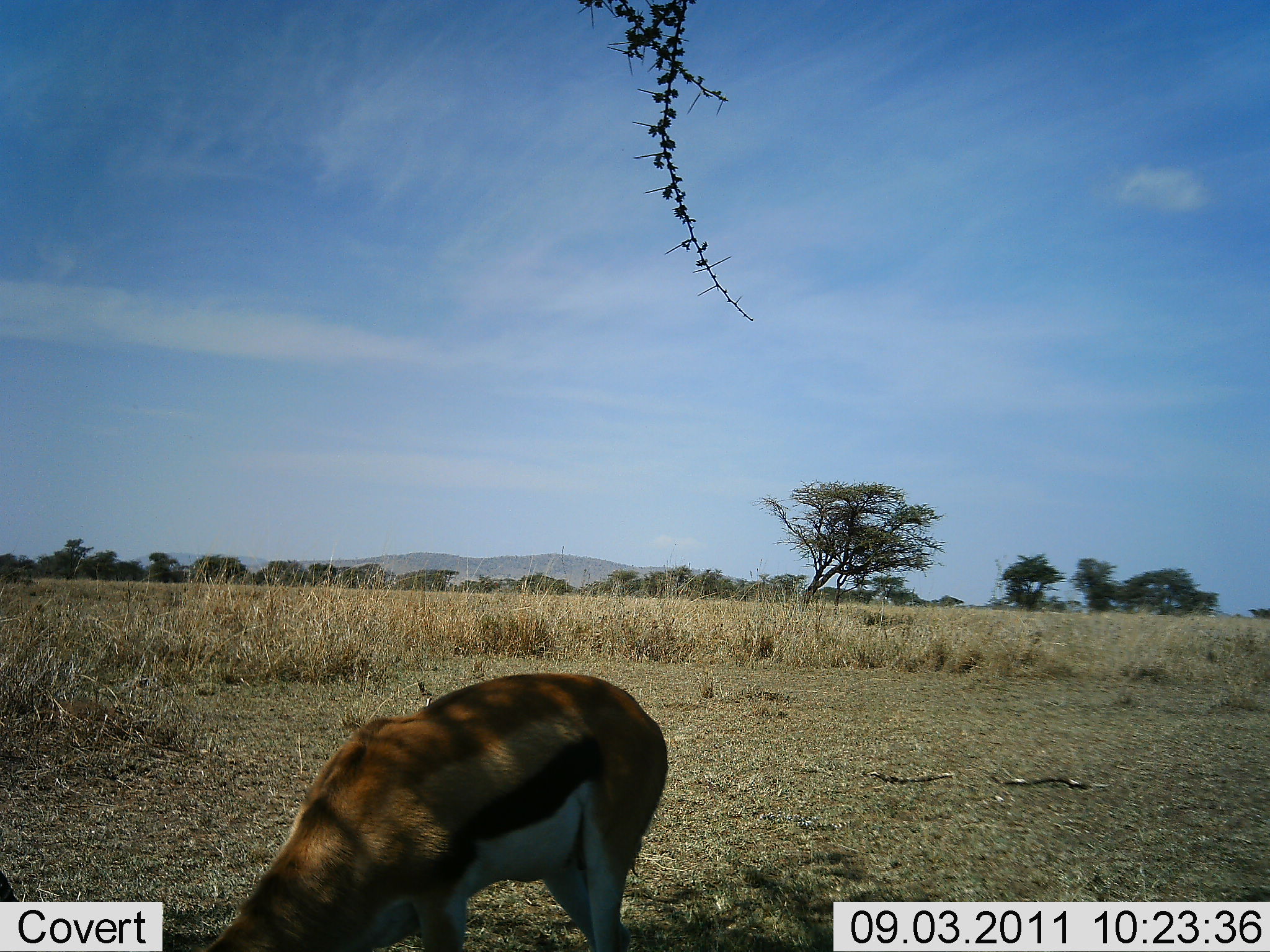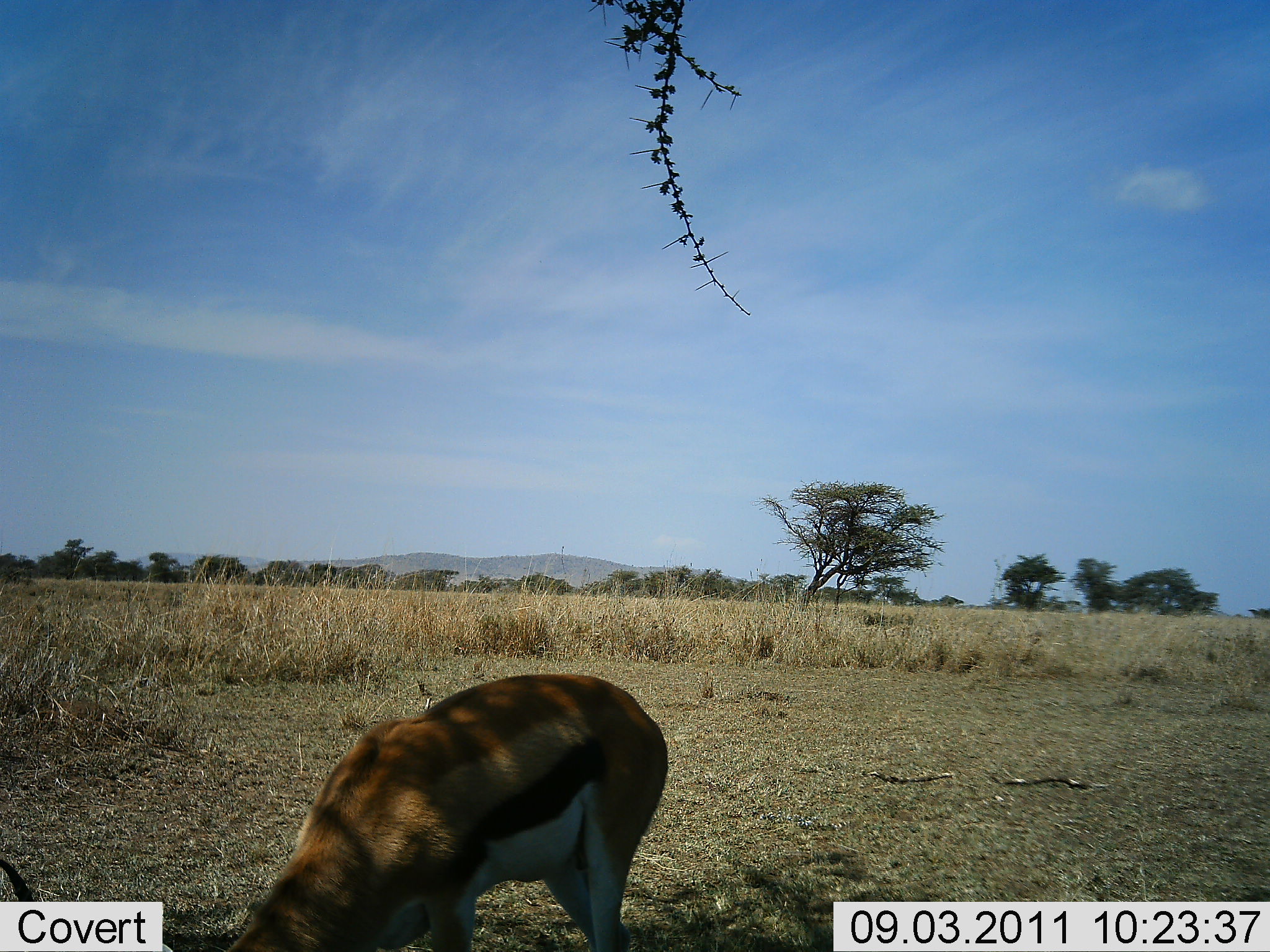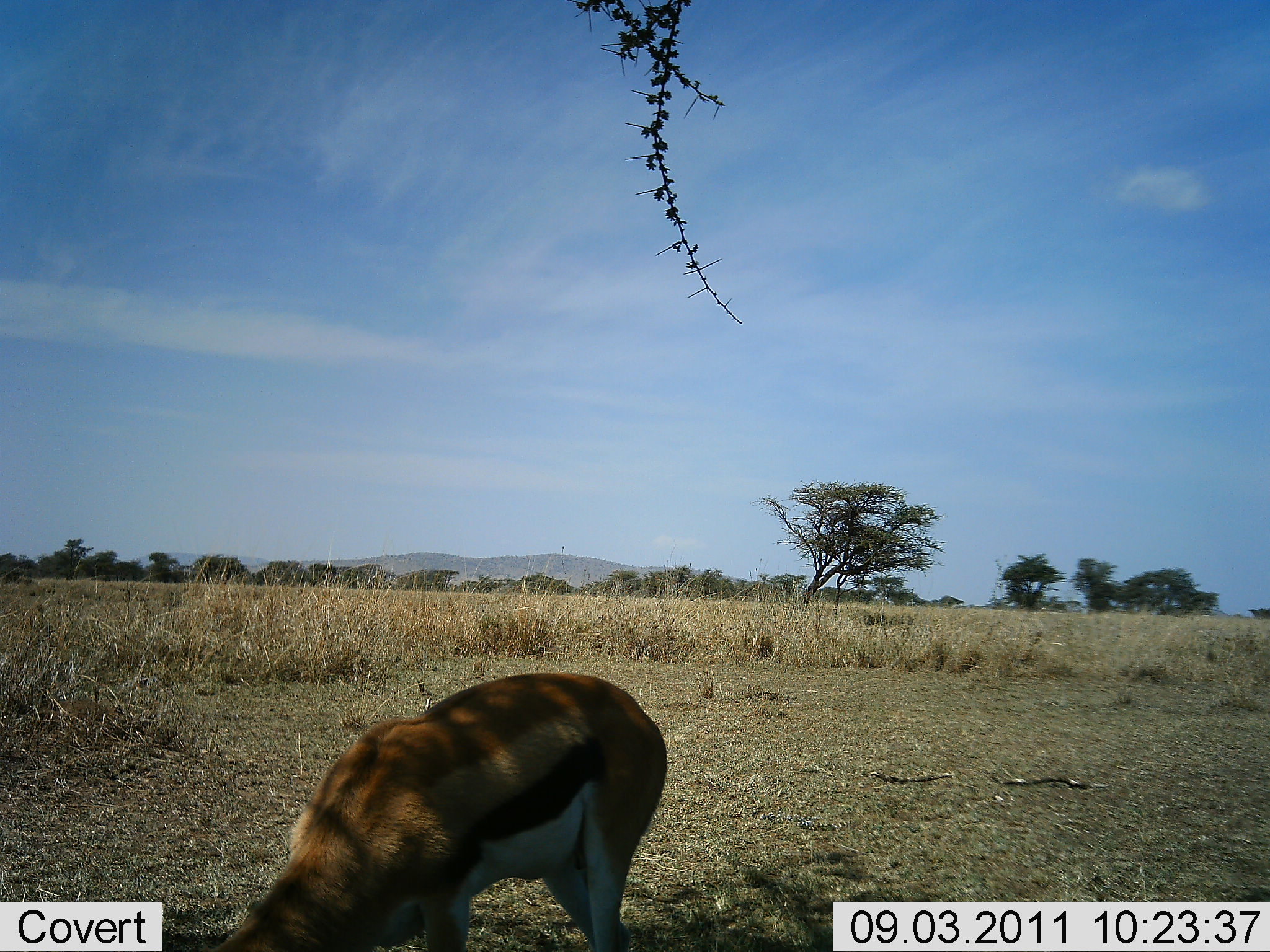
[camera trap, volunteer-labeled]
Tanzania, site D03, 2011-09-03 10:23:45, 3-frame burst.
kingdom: Animalia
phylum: Chordata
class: Mammalia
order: Artiodactyla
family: Bovidae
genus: Eudorcas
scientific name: Eudorcas thomsonii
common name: thomson's gazelle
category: gazellethomsons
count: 1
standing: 29%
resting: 0%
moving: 0%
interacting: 0%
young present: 0%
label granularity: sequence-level